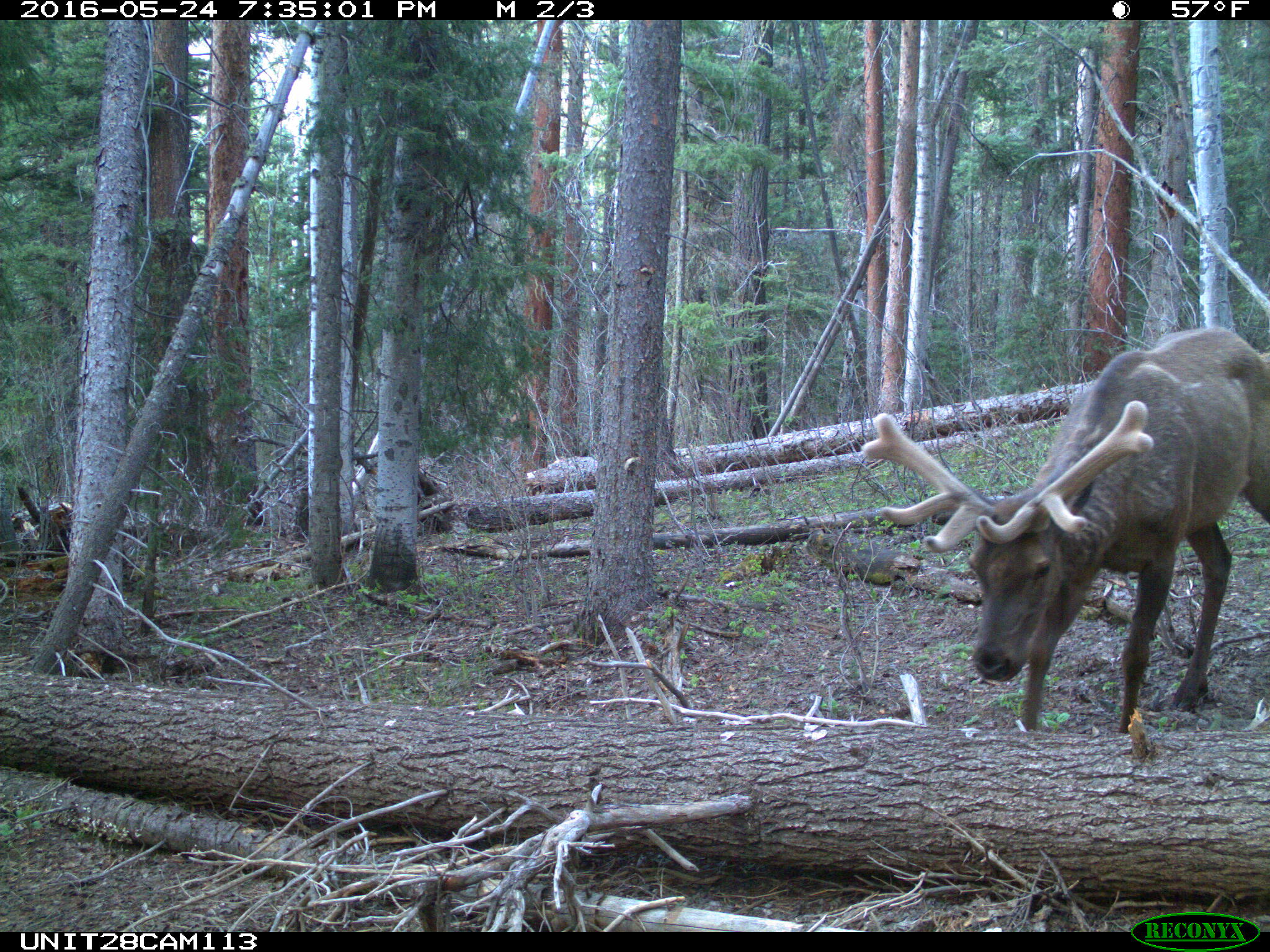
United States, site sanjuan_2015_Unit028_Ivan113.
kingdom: Animalia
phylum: Chordata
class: Mammalia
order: Artiodactyla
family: Cervidae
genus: Cervus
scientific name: Cervus elaphus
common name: red deer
Cervus elaphus (red deer).